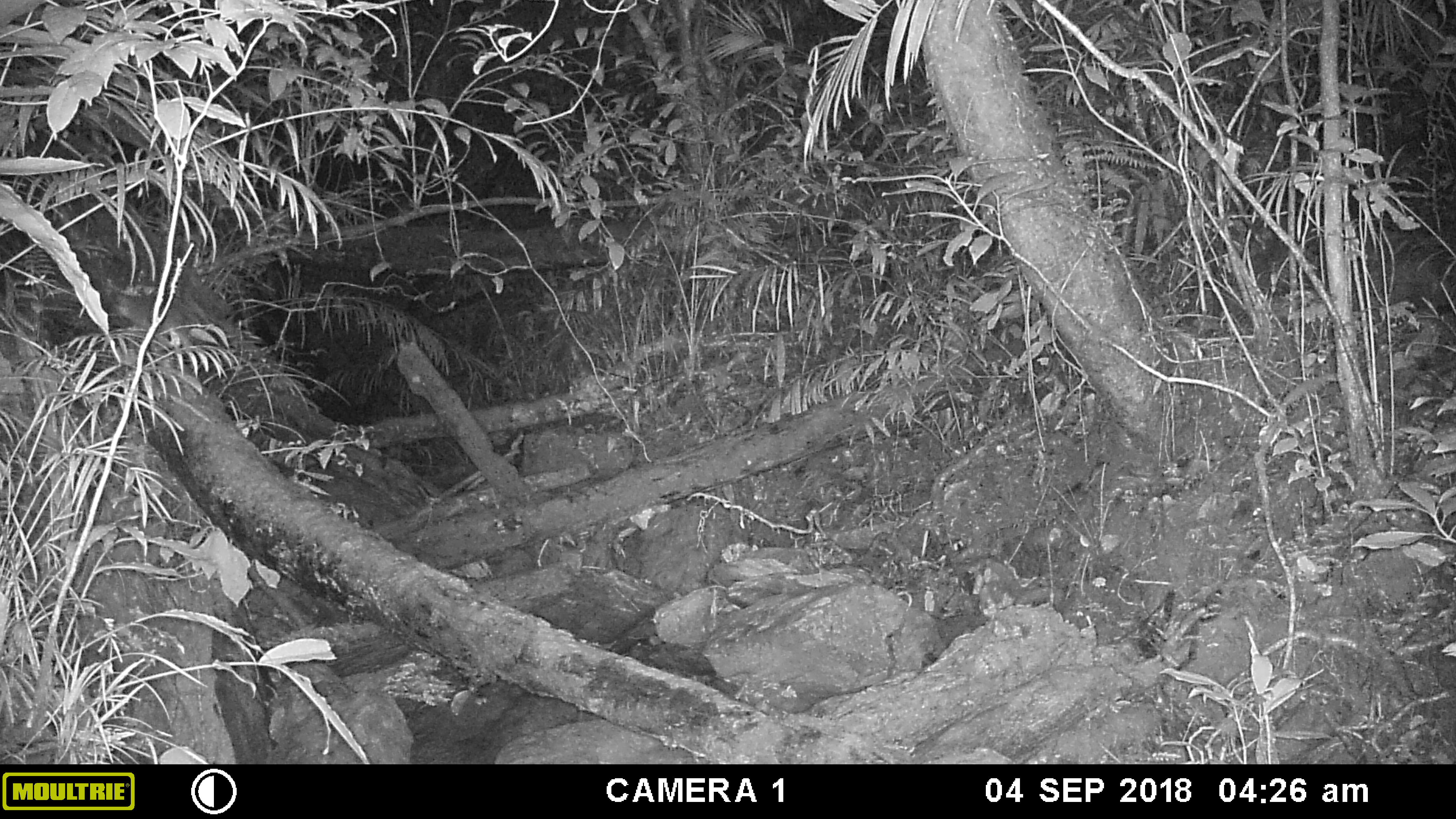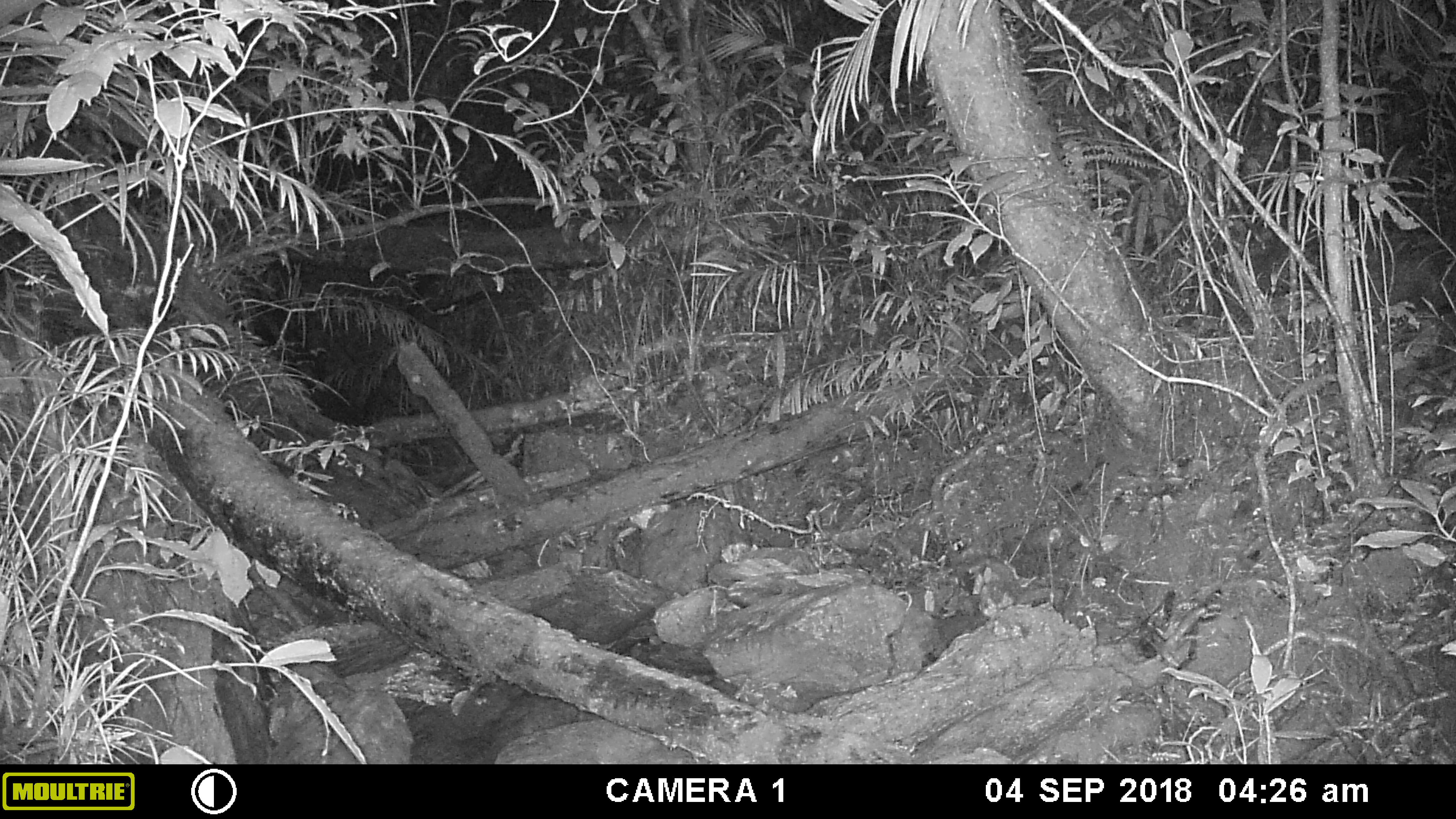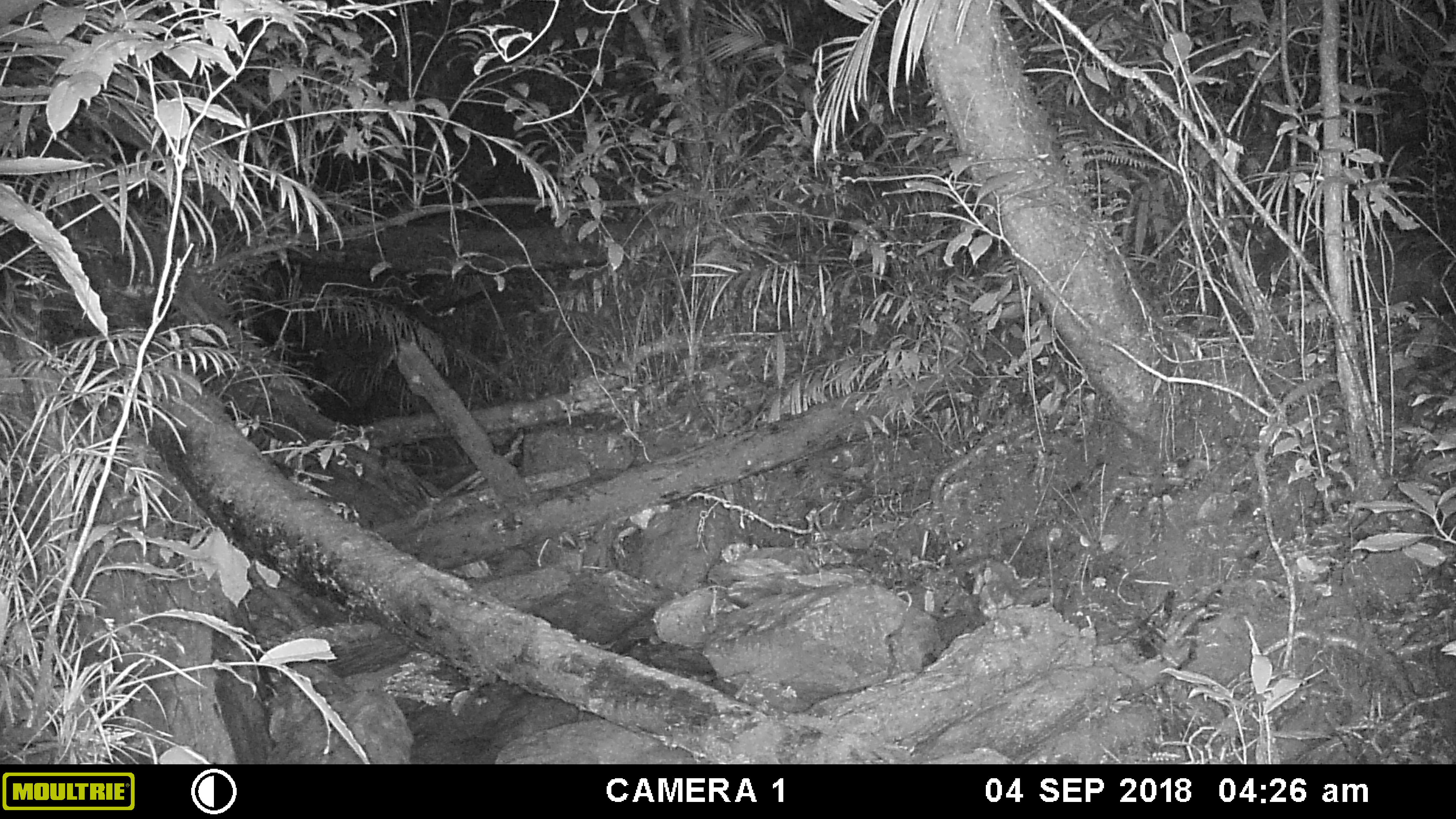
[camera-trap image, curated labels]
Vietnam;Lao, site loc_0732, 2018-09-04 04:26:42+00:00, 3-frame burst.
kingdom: Animalia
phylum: Chordata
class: Mammalia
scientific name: Mammalia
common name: mammal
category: unidentified small mammal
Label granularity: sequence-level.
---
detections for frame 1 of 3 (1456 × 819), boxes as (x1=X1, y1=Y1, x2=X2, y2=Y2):
unidentified small mammal: (x1=104, y1=291, x2=207, y2=368)